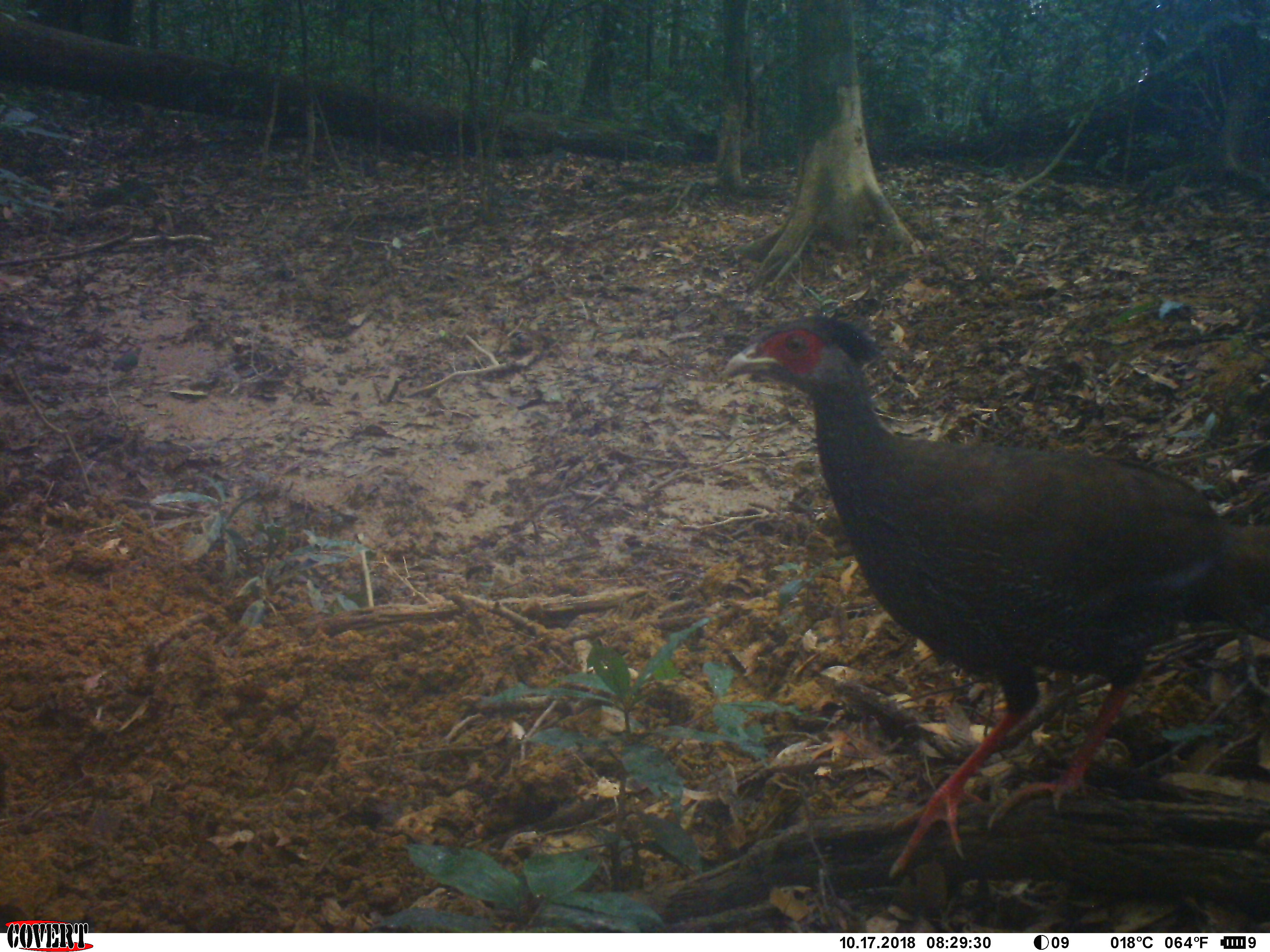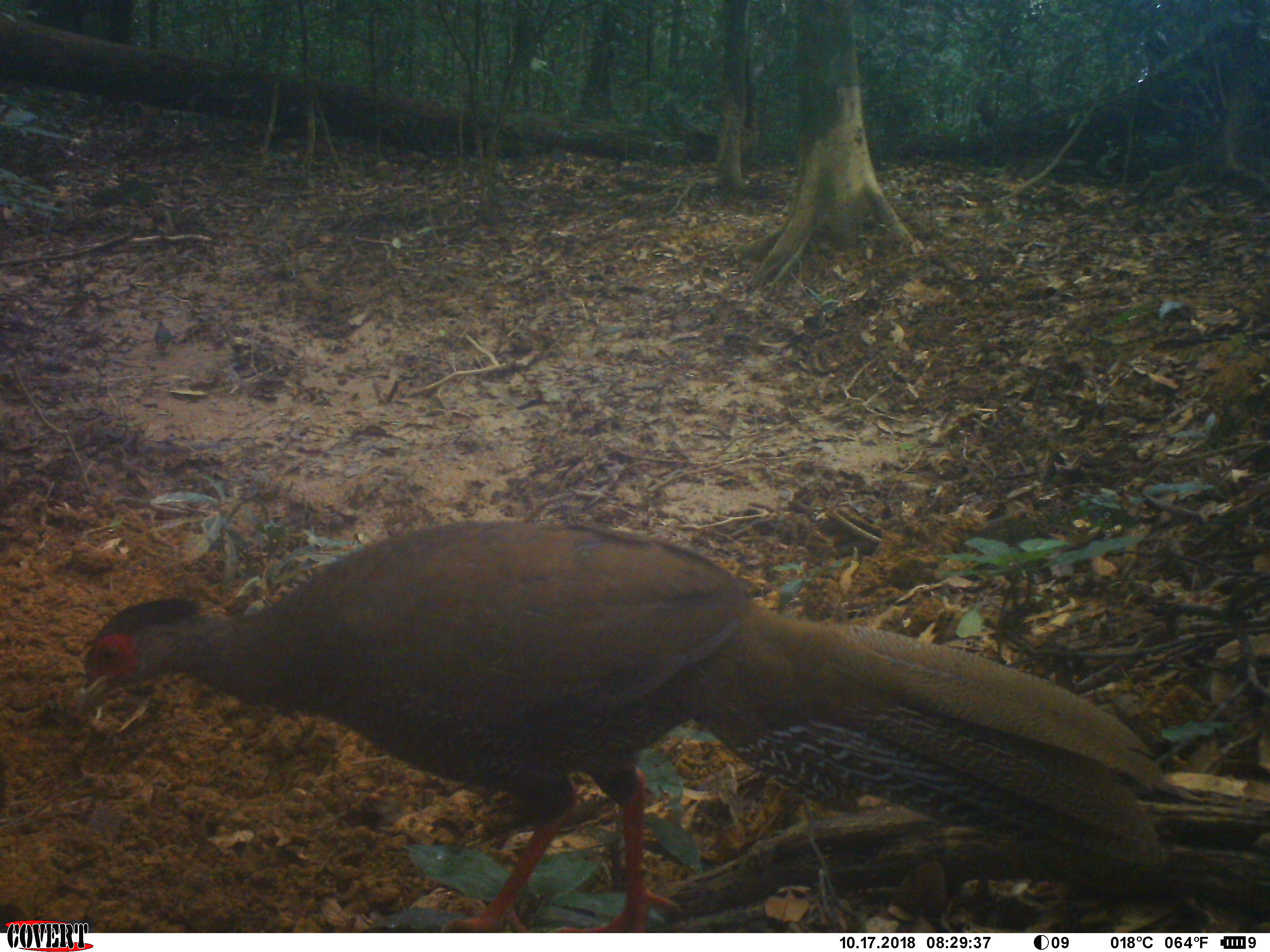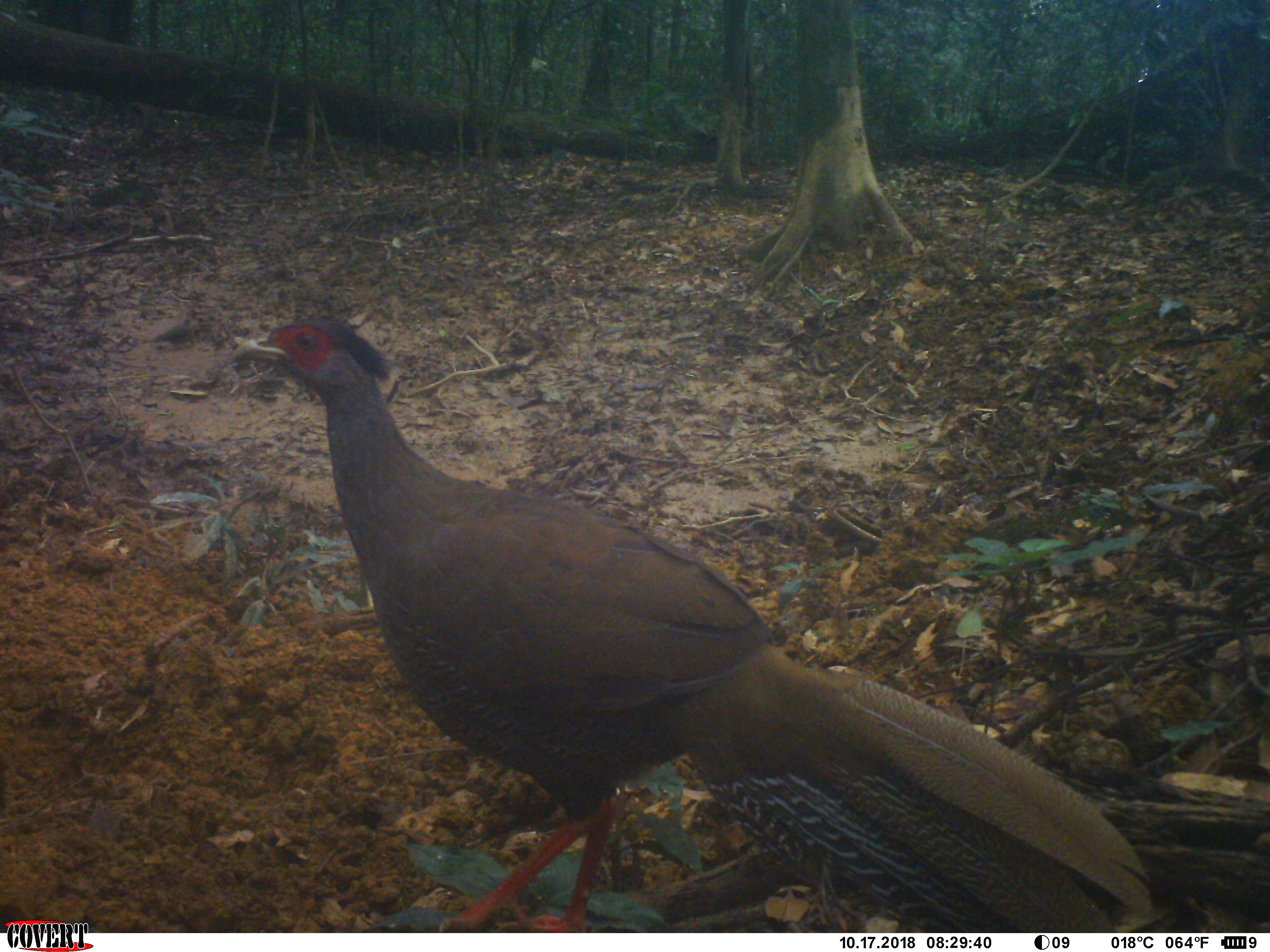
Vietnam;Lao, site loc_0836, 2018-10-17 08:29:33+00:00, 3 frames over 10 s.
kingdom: Animalia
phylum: Chordata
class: Aves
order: Galliformes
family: Phasianidae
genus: Lophura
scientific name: Lophura nycthemera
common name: silver pheasant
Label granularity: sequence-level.